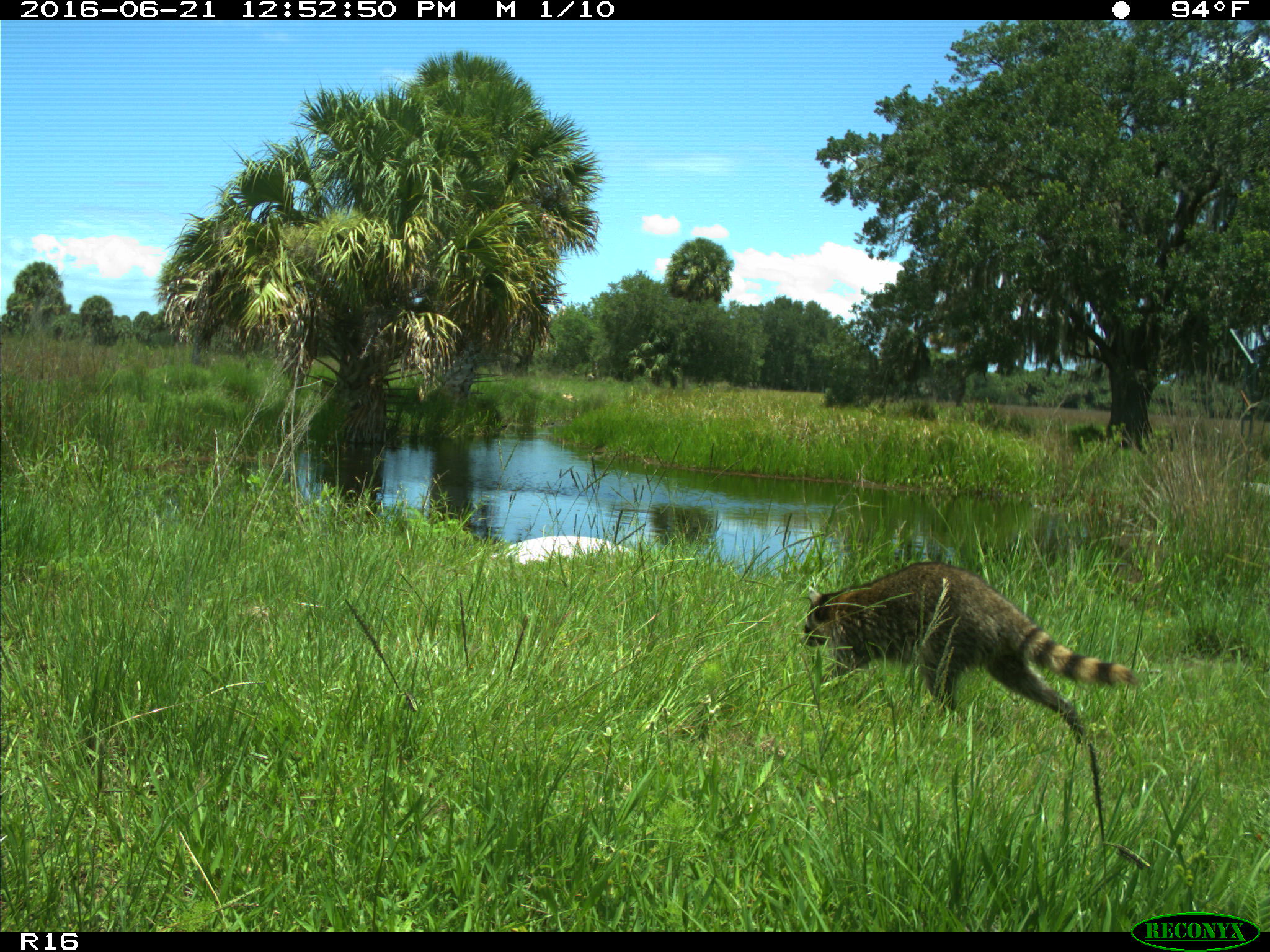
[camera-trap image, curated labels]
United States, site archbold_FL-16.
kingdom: Animalia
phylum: Chordata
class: Mammalia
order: Carnivora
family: Procyonidae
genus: Procyon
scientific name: Procyon lotor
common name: common raccoon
Procyon lotor (common raccoon).